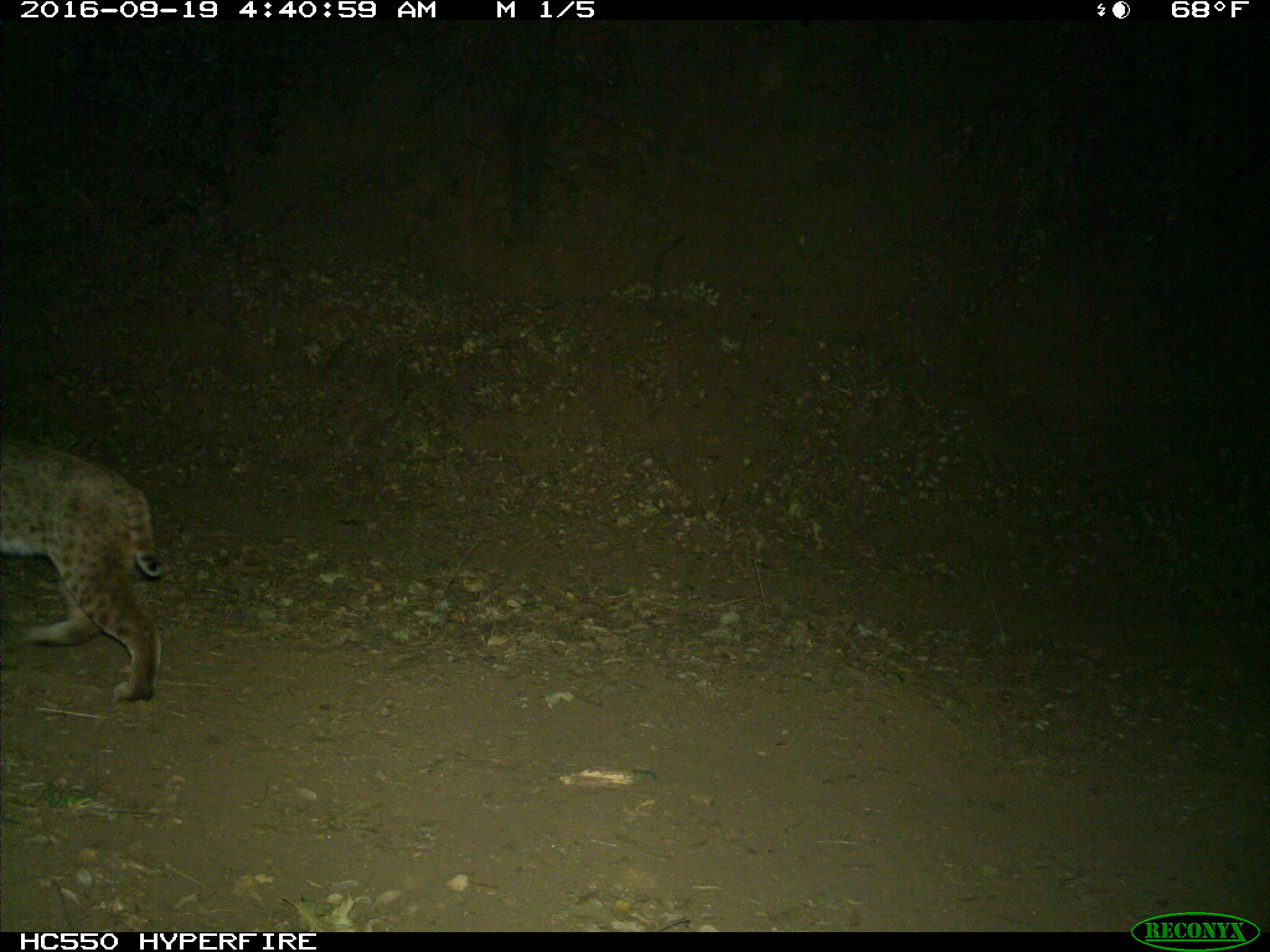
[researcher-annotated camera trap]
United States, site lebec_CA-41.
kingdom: Animalia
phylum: Chordata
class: Mammalia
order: Carnivora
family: Felidae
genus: Lynx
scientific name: Lynx rufus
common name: bobcat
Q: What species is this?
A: Lynx rufus (bobcat).